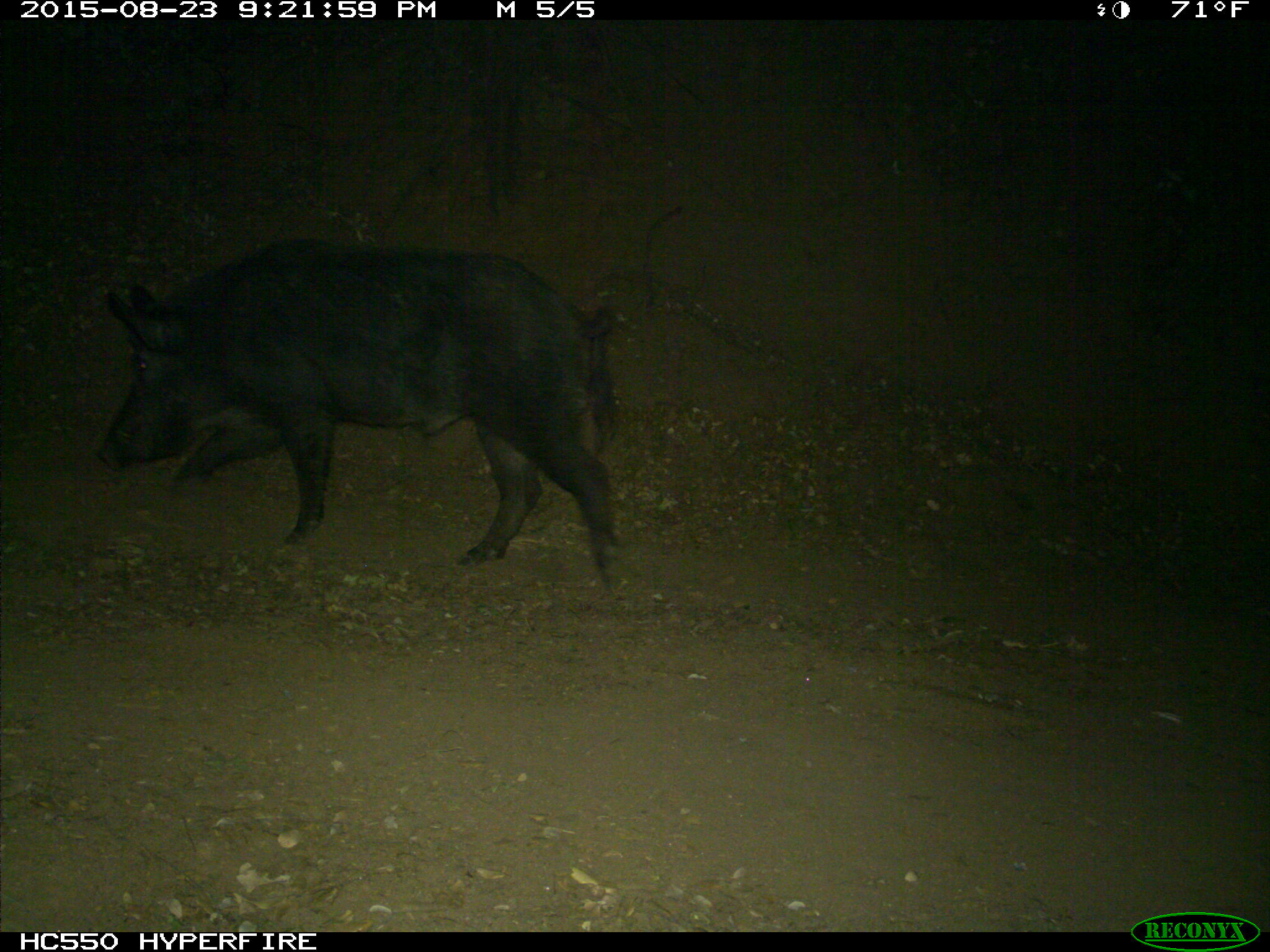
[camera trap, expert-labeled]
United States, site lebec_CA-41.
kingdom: Animalia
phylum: Chordata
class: Mammalia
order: Artiodactyla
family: Suidae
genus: Sus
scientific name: Sus scrofa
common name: wild boar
Sus scrofa (wild boar).